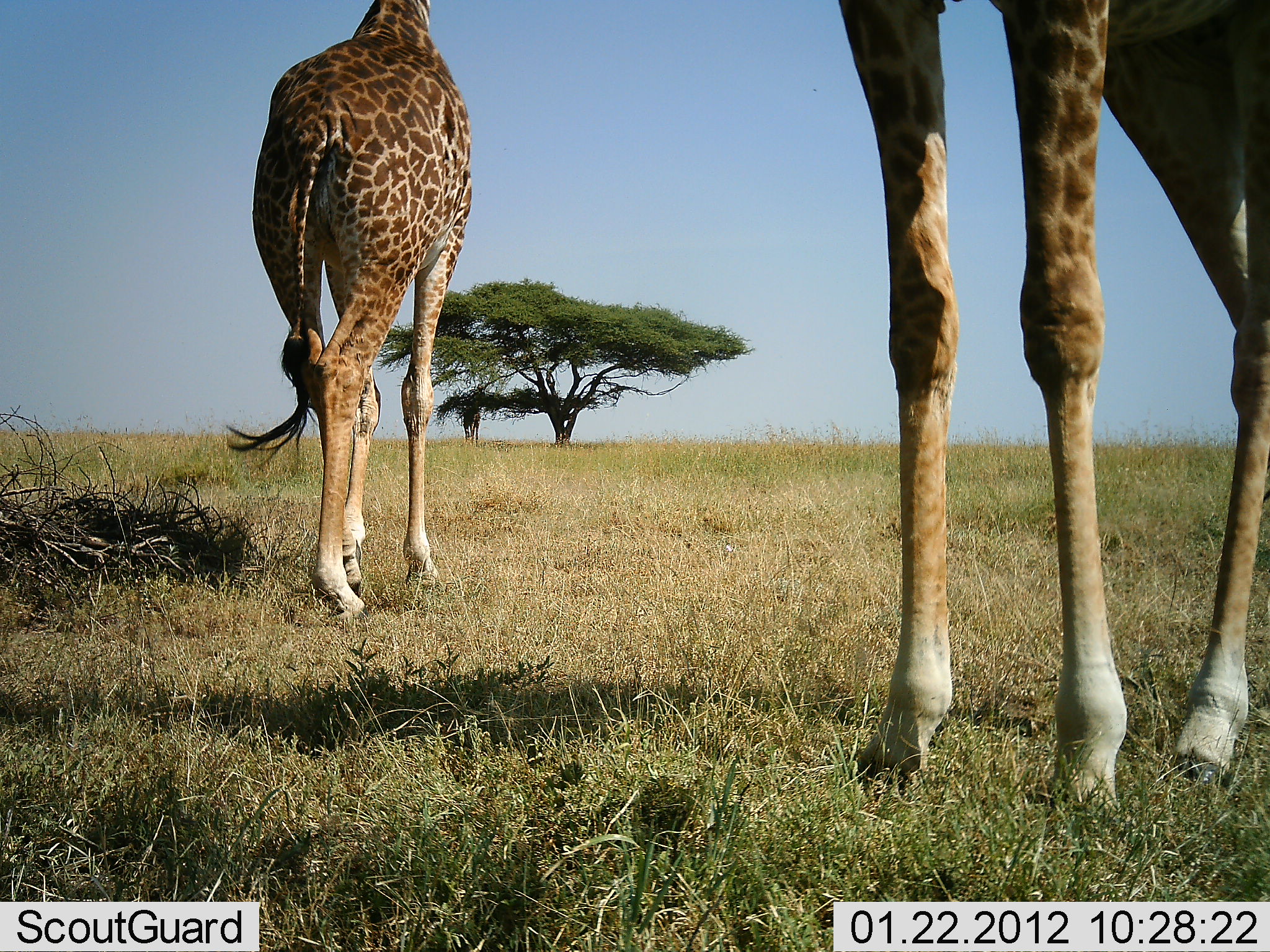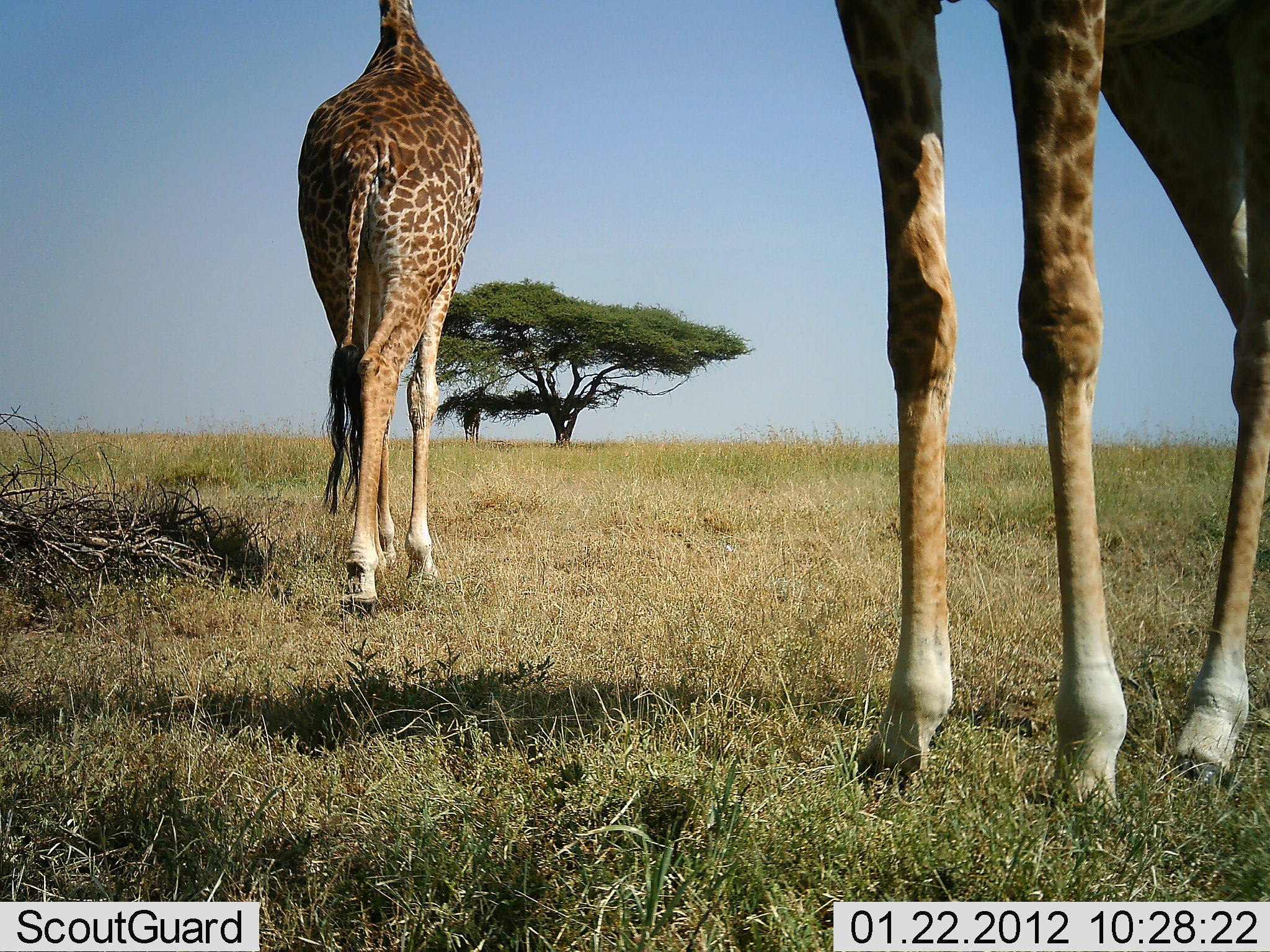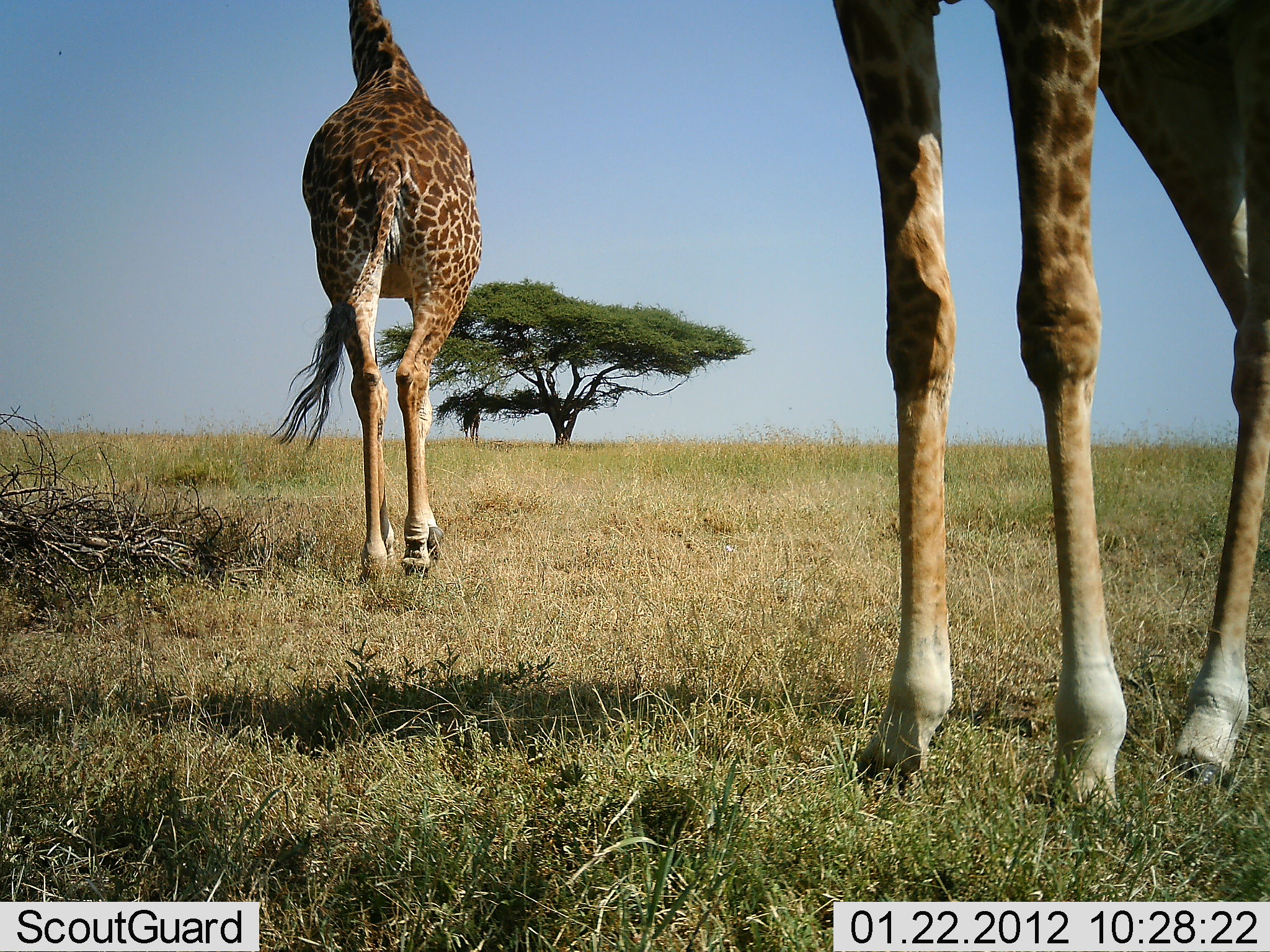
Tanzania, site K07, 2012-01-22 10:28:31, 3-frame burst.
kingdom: Animalia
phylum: Chordata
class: Mammalia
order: Artiodactyla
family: Giraffidae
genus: Giraffa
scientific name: Giraffa camelopardalis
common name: giraffe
Giraffe (Giraffa camelopardalis), count 2. Behavior (volunteer vote fractions): standing 96%, resting 0%, moving 88%, interacting 0%. Young present (vote fraction): 0%. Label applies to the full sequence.